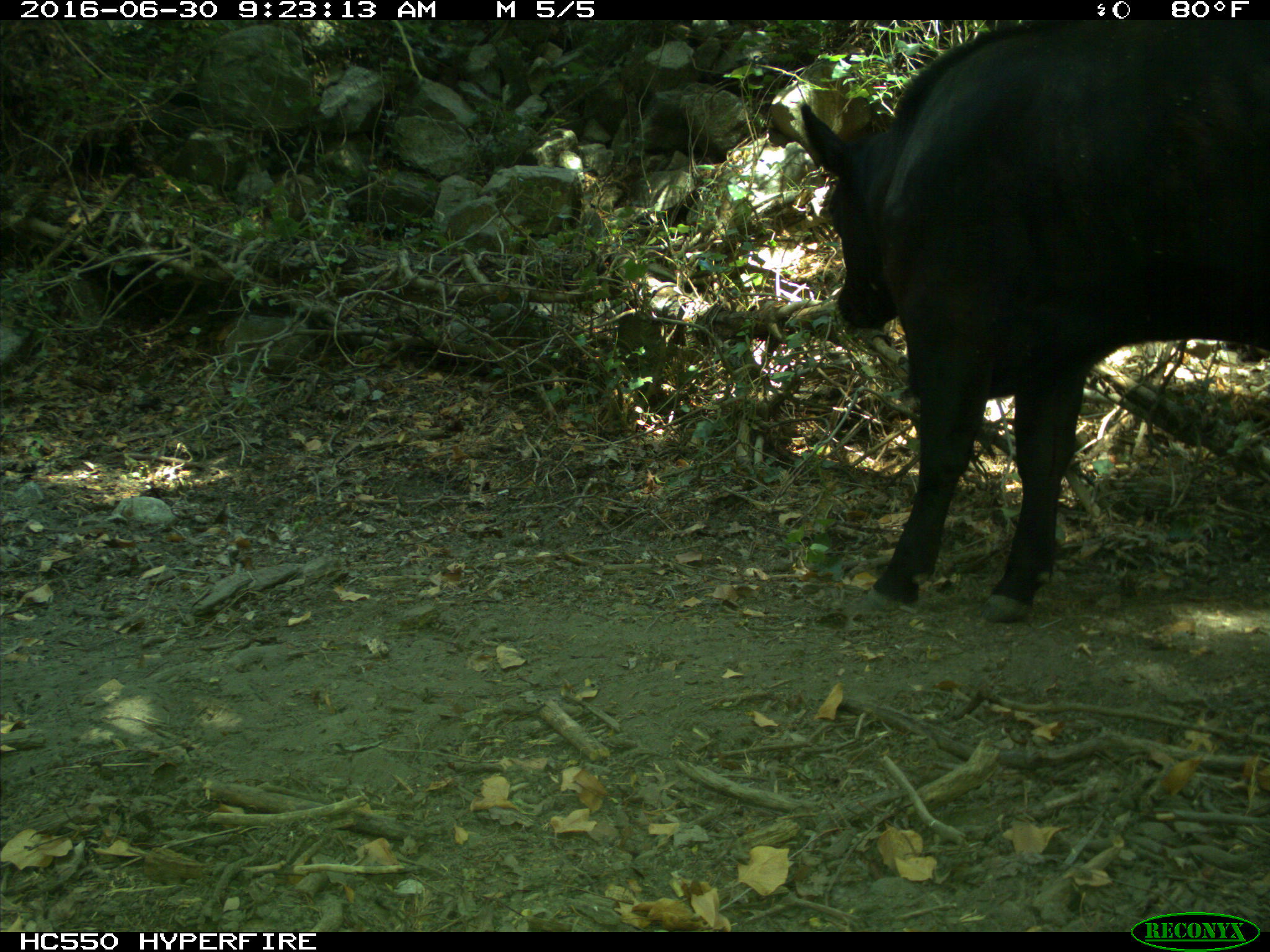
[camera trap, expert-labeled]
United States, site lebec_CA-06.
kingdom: Animalia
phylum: Chordata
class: Mammalia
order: Artiodactyla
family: Bovidae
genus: Bos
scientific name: Bos taurus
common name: domestic cow